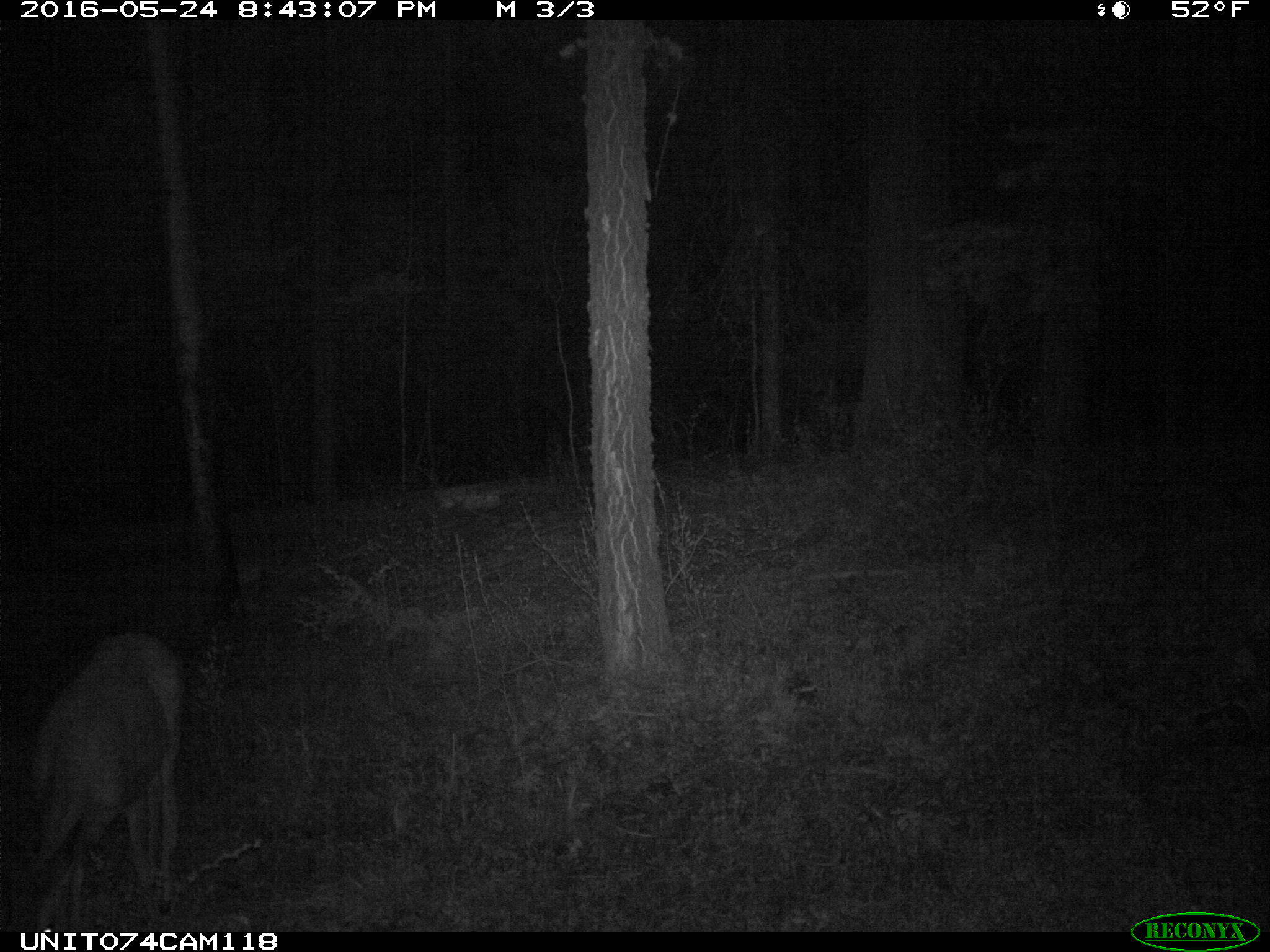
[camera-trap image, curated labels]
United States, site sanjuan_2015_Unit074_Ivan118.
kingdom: Animalia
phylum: Chordata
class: Mammalia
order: Artiodactyla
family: Cervidae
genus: Odocoileus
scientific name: Odocoileus hemionus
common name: mule deer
Odocoileus hemionus (mule deer).